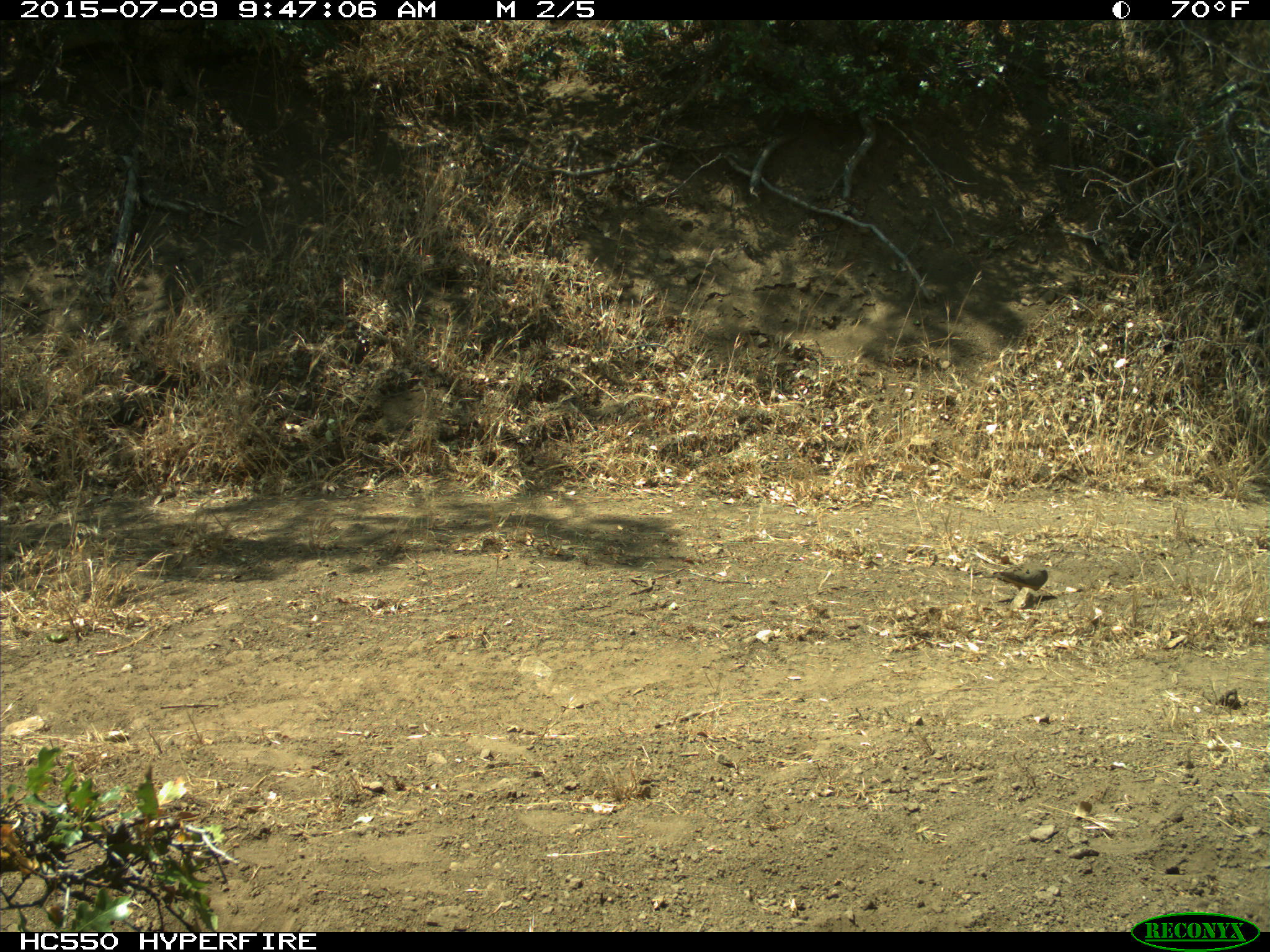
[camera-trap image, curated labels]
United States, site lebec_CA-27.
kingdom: Animalia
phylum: Chordata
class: Aves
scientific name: Aves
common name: birds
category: unidentified bird